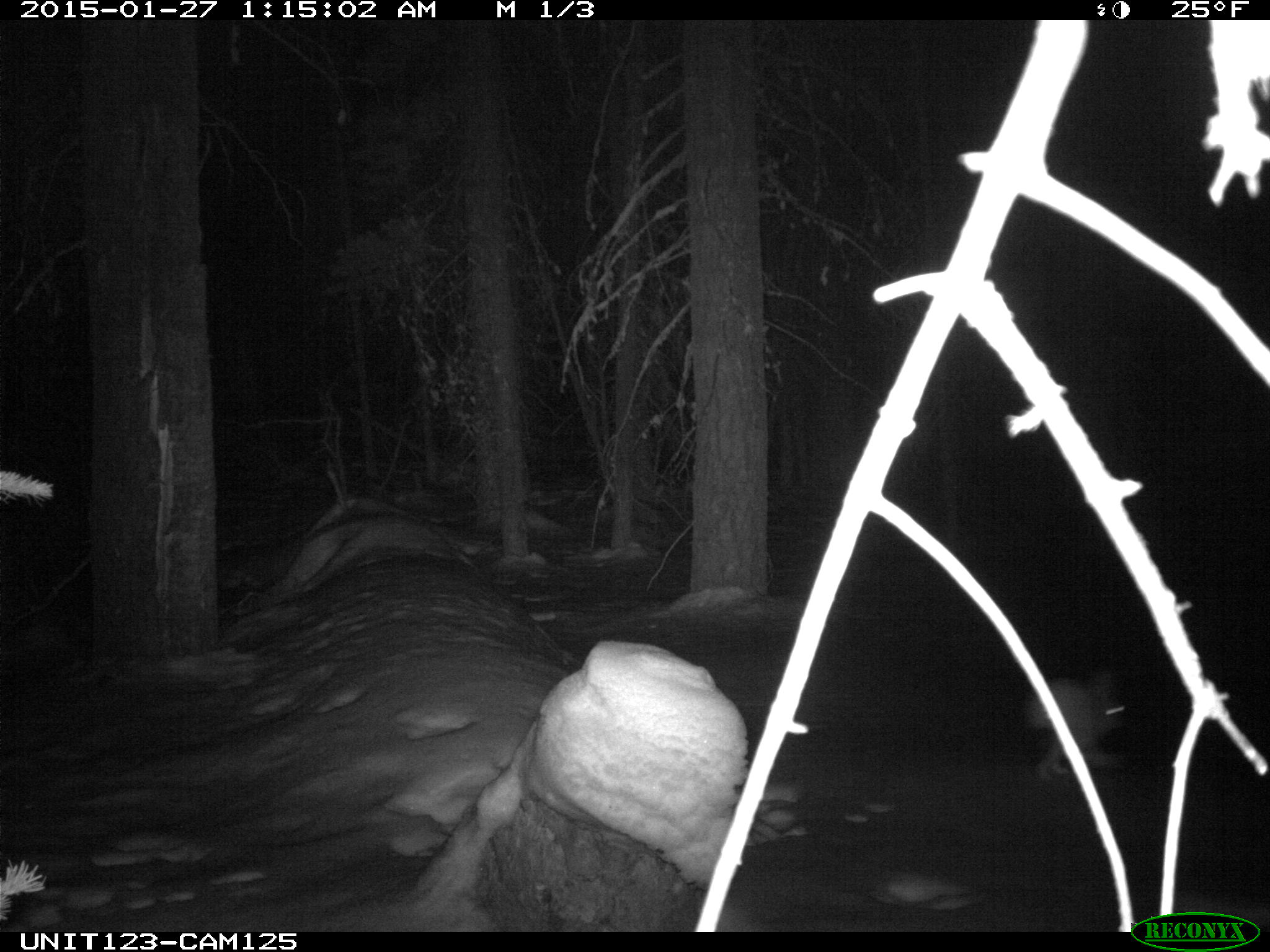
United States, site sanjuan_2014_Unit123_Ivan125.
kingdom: Animalia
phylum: Chordata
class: Mammalia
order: Lagomorpha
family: Leporidae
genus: Lepus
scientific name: Lepus americanus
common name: snowshoe hare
Lepus americanus (snowshoe hare).